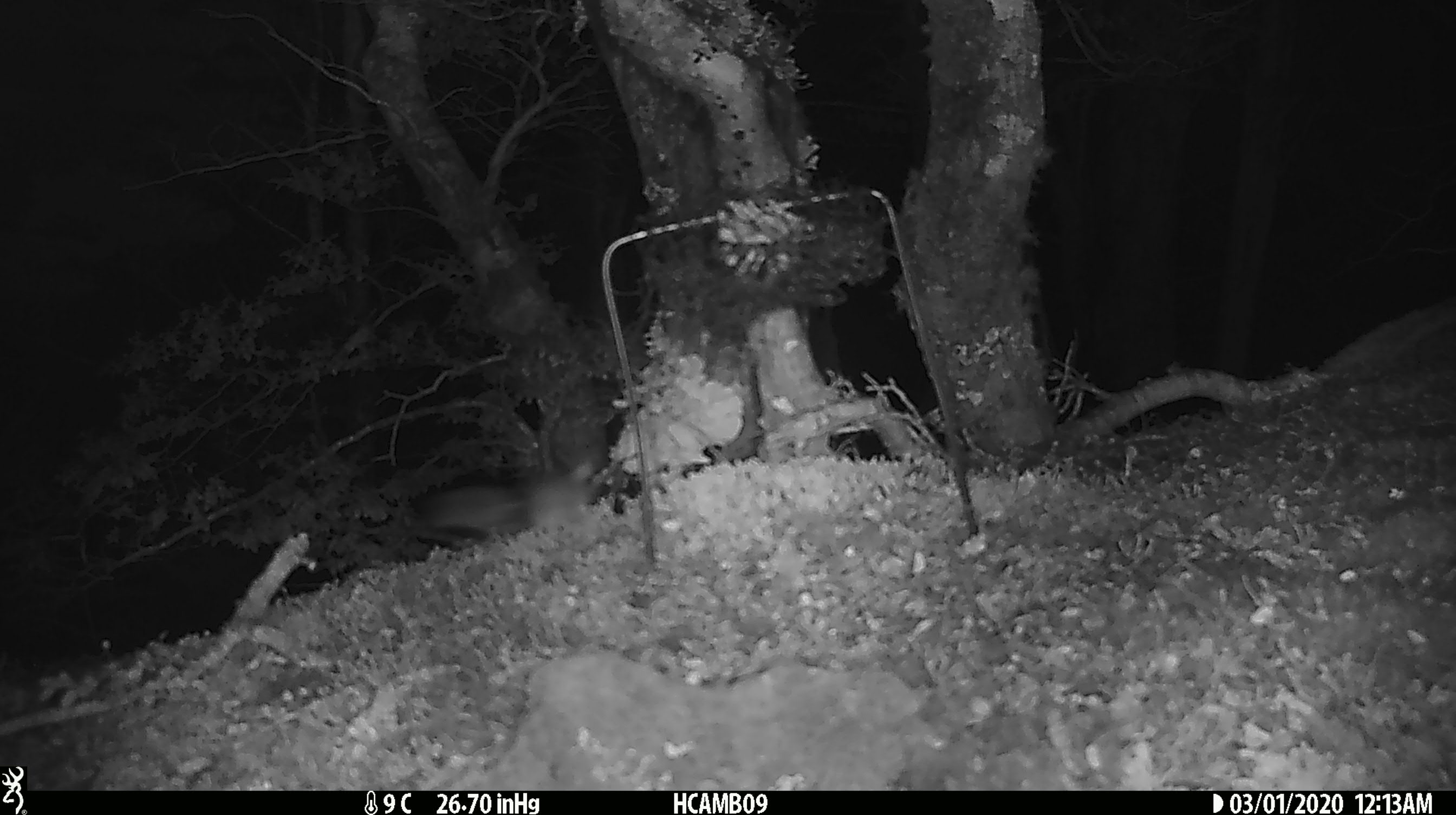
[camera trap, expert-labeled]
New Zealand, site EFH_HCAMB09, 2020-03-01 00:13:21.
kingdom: Animalia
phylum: Chordata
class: Mammalia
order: Rodentia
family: Muridae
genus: Mus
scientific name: Mus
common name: mouse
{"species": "mouse (Mus)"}